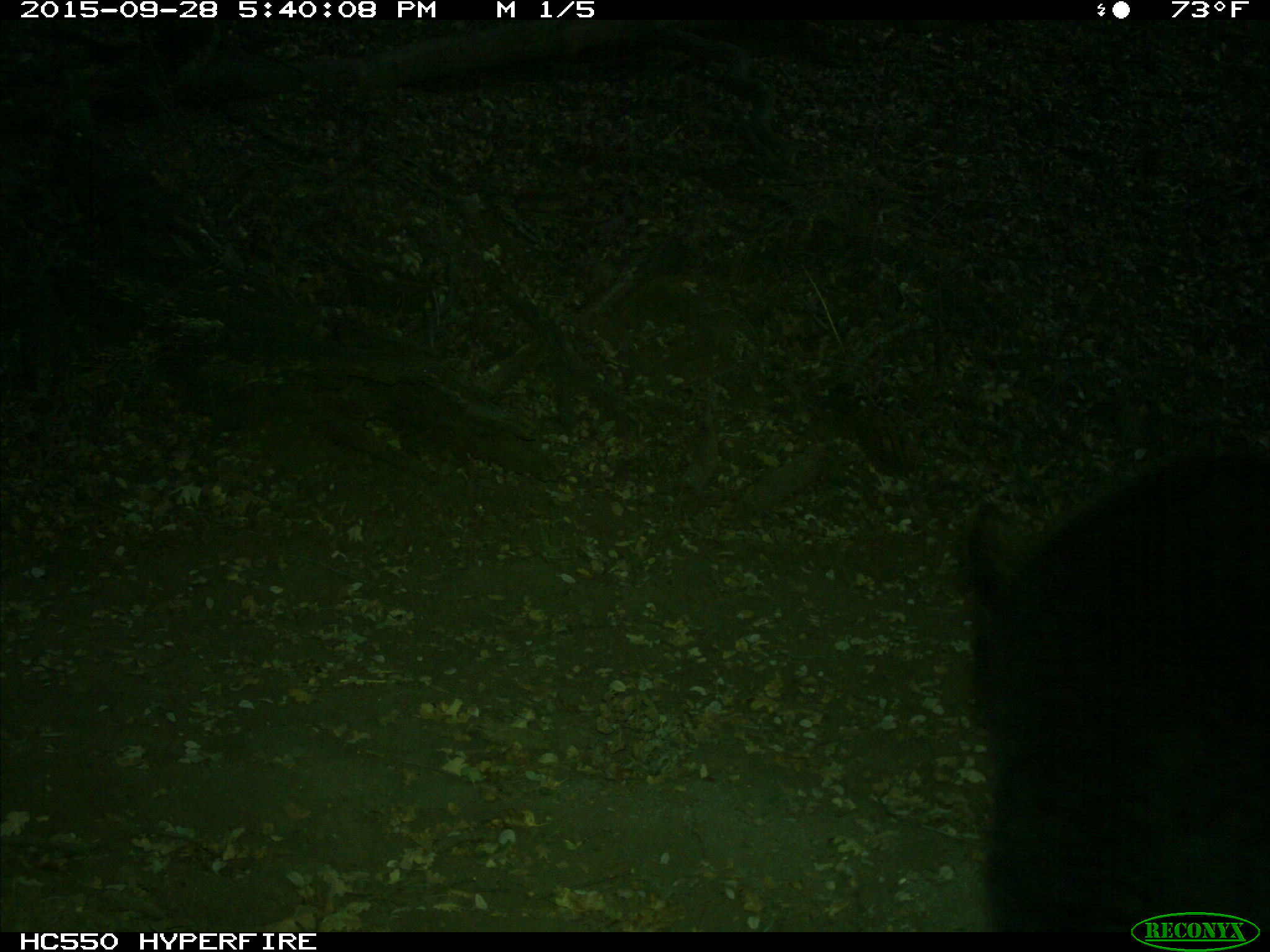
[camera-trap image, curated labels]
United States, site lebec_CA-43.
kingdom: Animalia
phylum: Chordata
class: Mammalia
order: Carnivora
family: Ursidae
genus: Ursus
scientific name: Ursus americanus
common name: american black bear